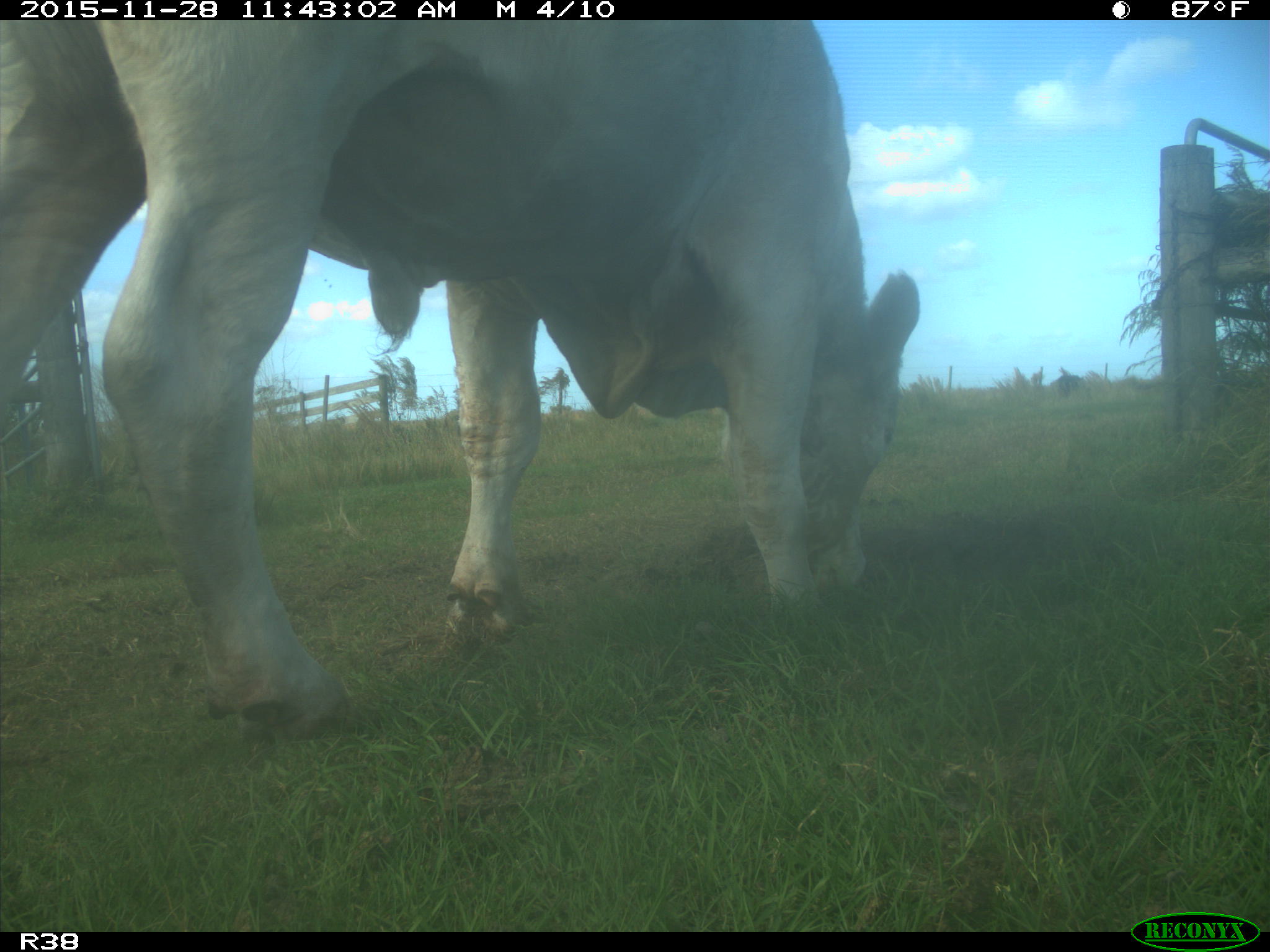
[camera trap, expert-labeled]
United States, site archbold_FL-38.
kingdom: Animalia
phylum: Chordata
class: Mammalia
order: Artiodactyla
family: Bovidae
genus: Bos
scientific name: Bos taurus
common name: domestic cow